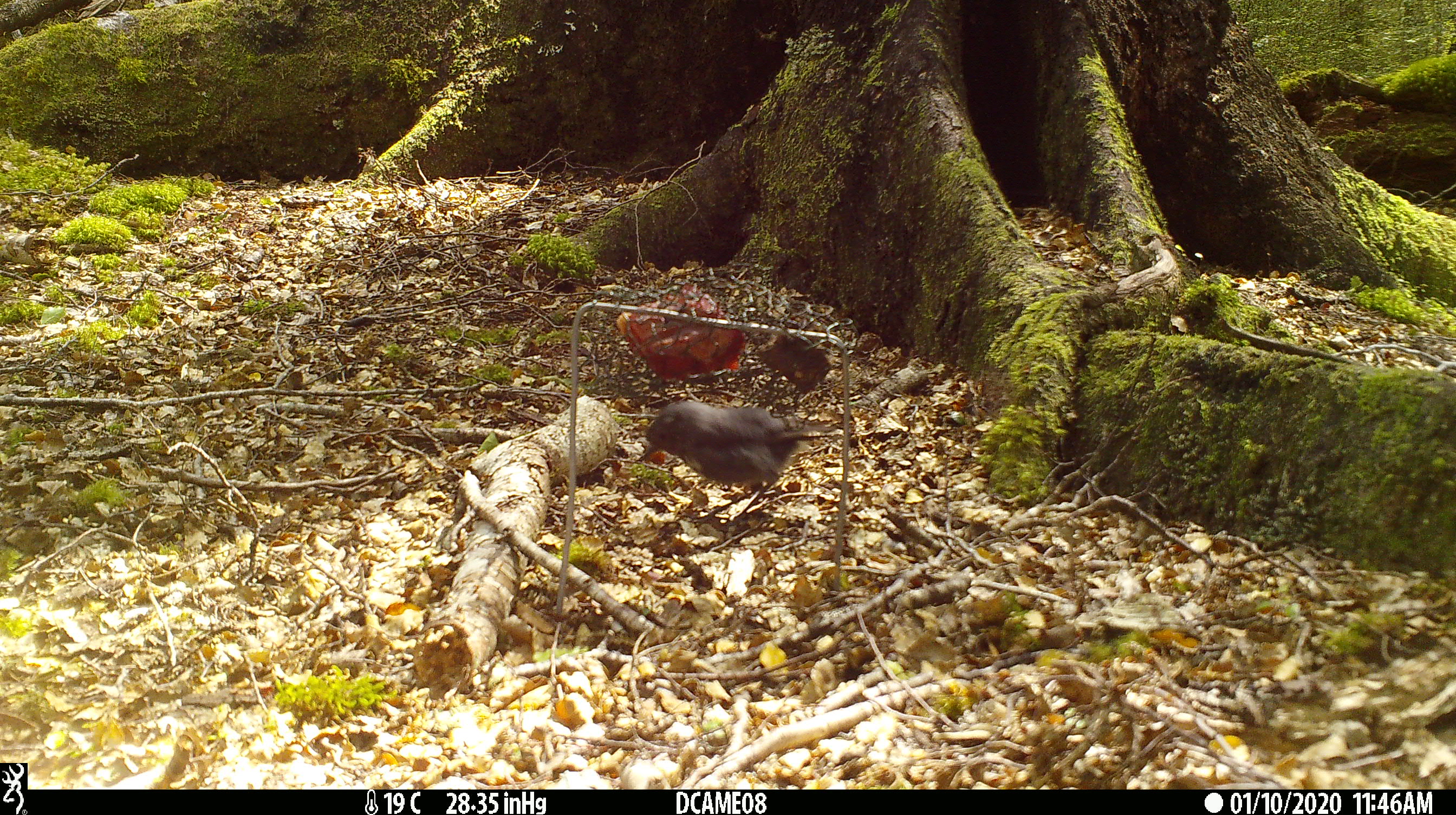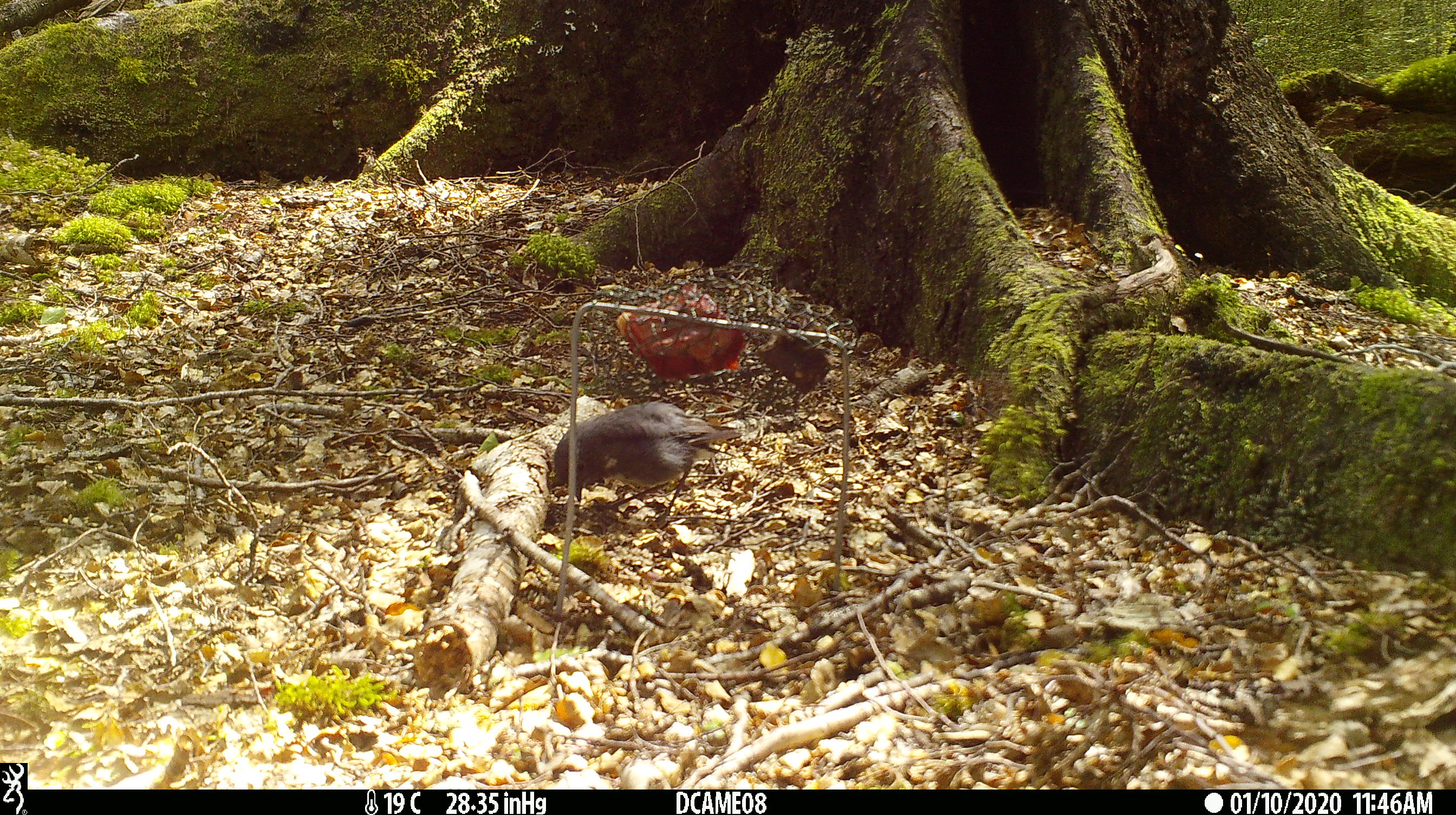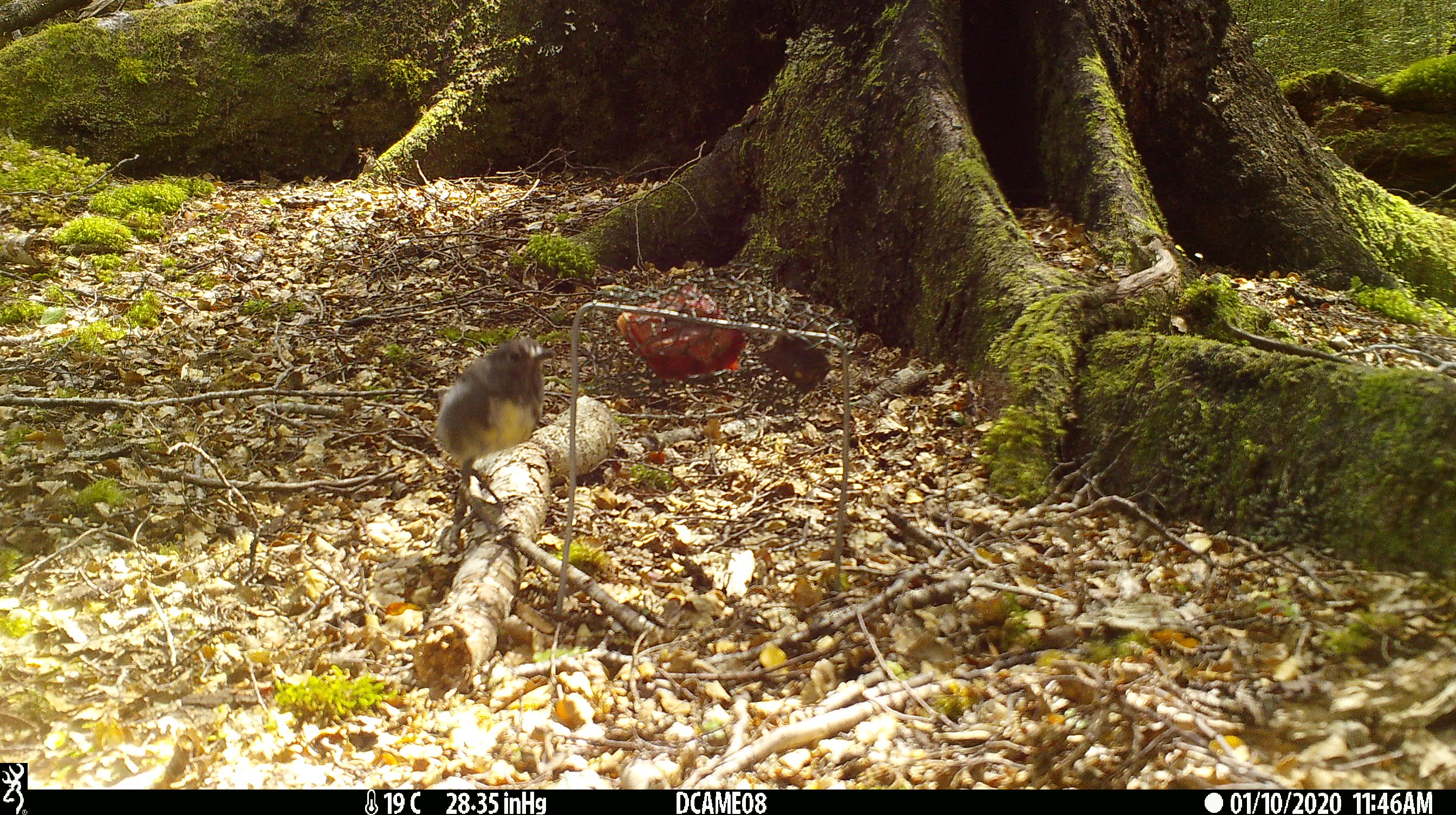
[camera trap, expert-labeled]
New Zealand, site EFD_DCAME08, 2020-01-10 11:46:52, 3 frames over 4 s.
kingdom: Animalia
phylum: Chordata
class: Aves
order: Passeriformes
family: Petroicidae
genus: Petroica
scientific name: Petroica australis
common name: new zealand robin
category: robin